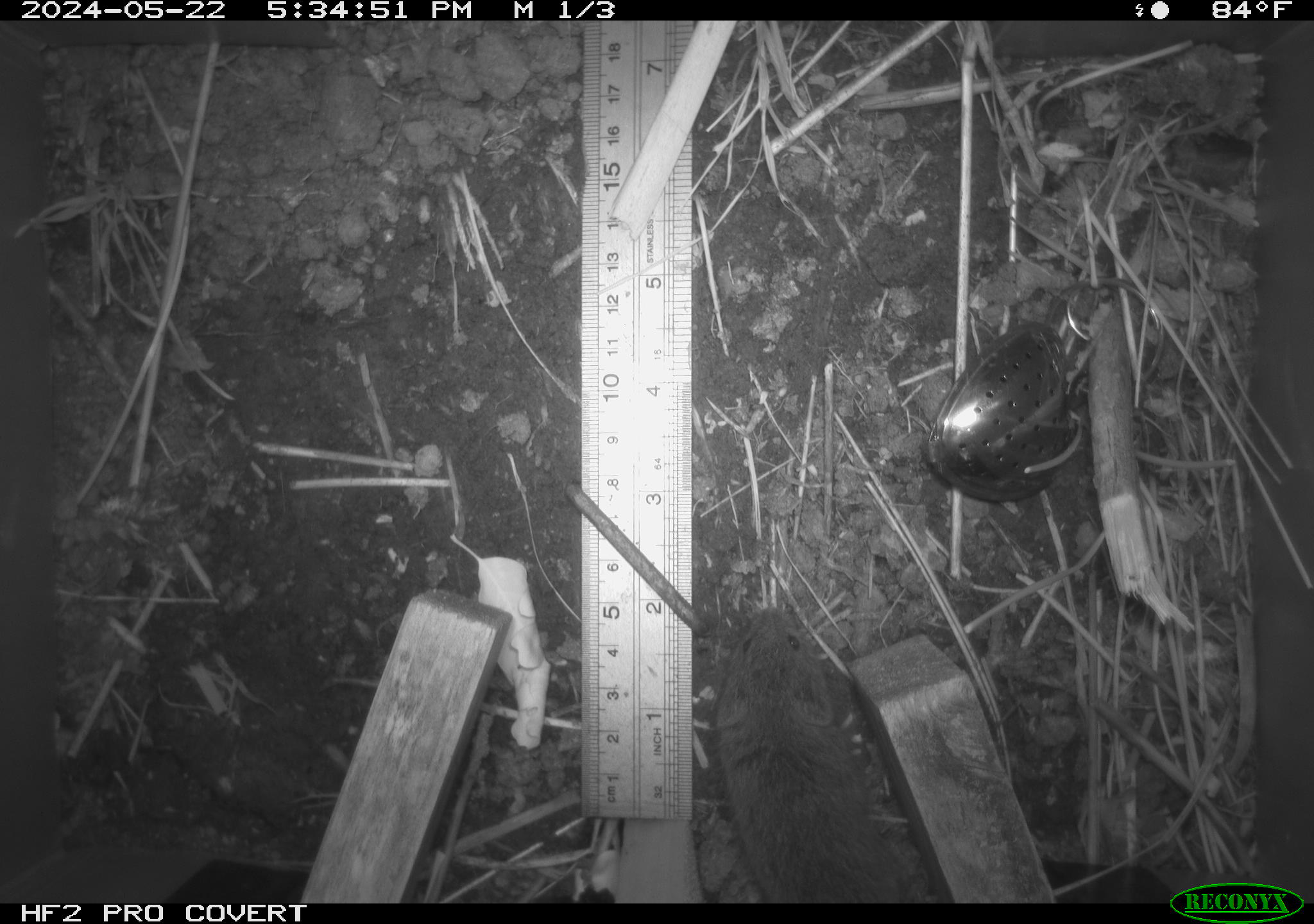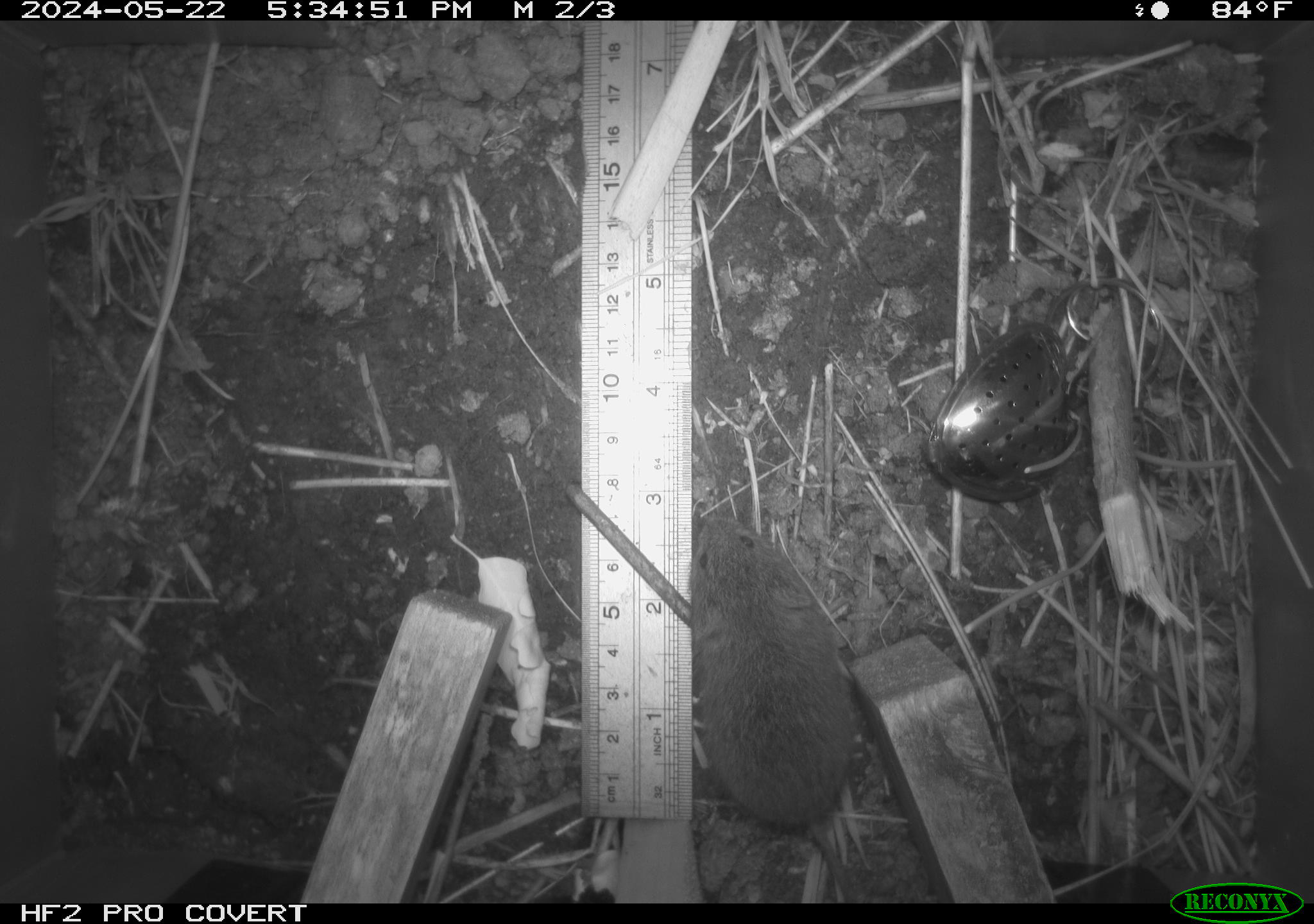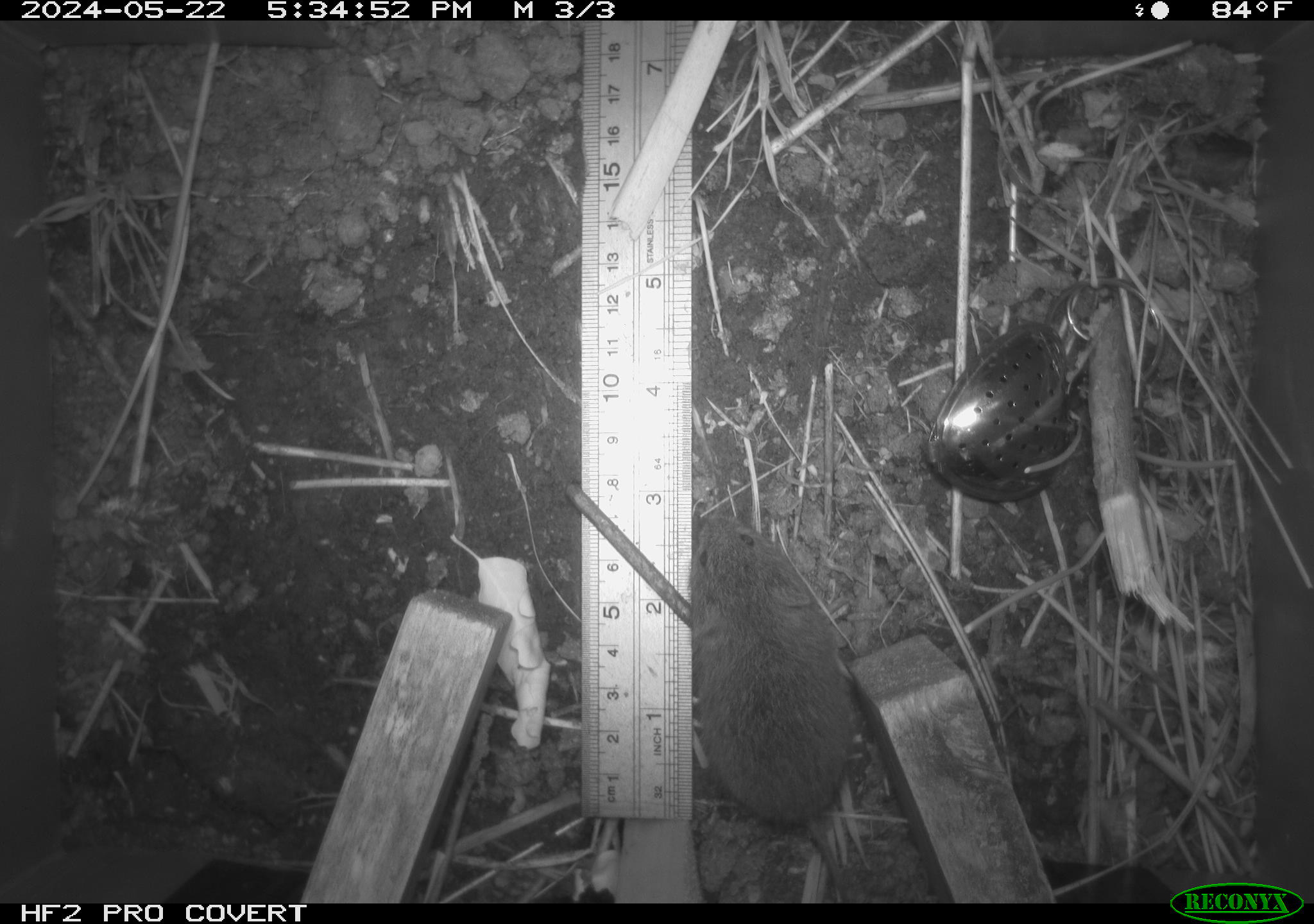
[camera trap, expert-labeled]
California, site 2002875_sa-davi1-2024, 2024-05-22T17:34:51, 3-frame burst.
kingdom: Animalia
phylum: Chordata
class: Mammalia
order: Rodentia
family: Cricetidae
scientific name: Arvicolinae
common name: voles, lemmings, and muskrats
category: arvicolinae subfamily